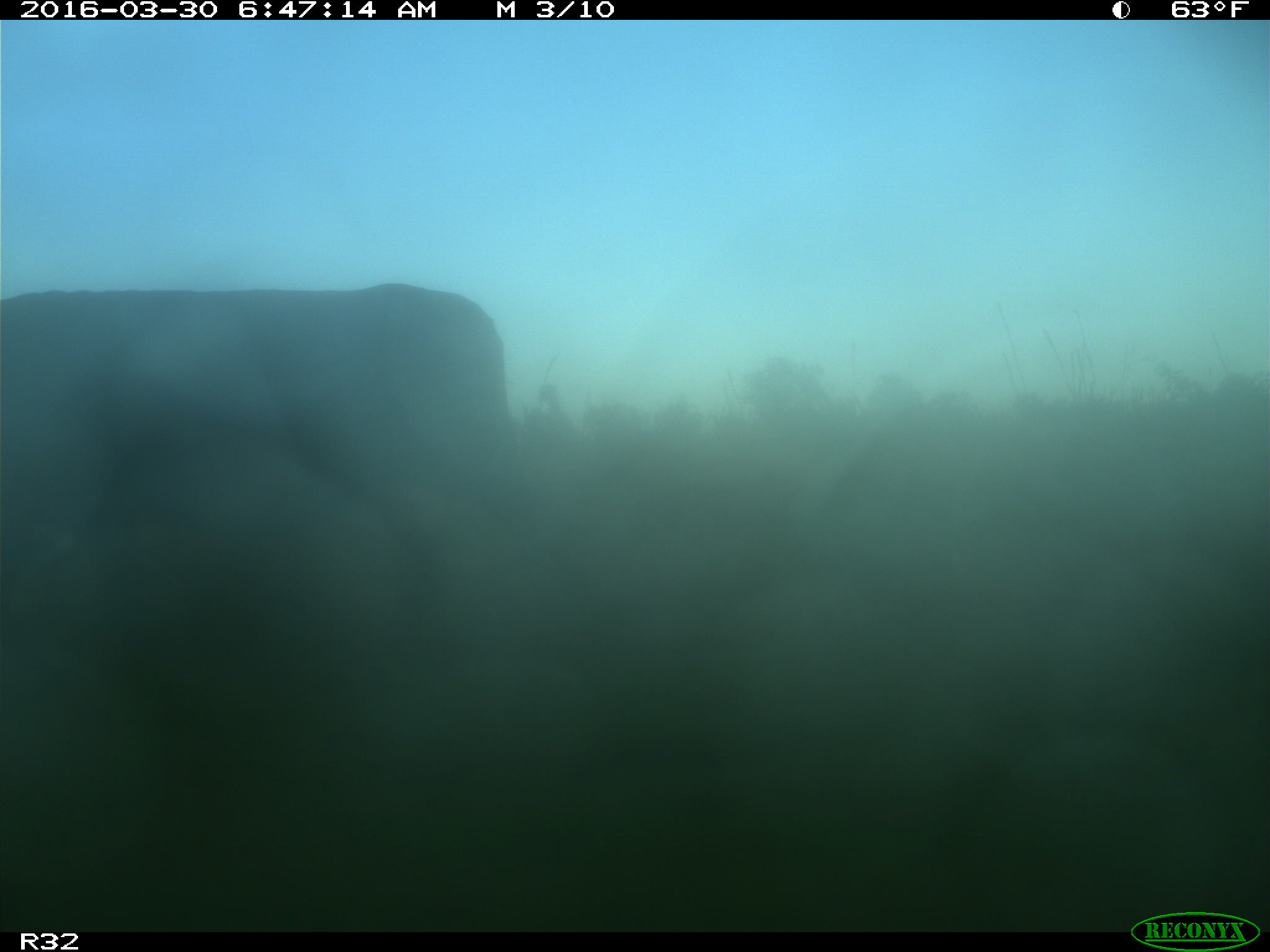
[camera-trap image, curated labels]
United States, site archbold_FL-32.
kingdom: Animalia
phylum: Chordata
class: Mammalia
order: Artiodactyla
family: Bovidae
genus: Bos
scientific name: Bos taurus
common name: domestic cow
Bos taurus (domestic cow).